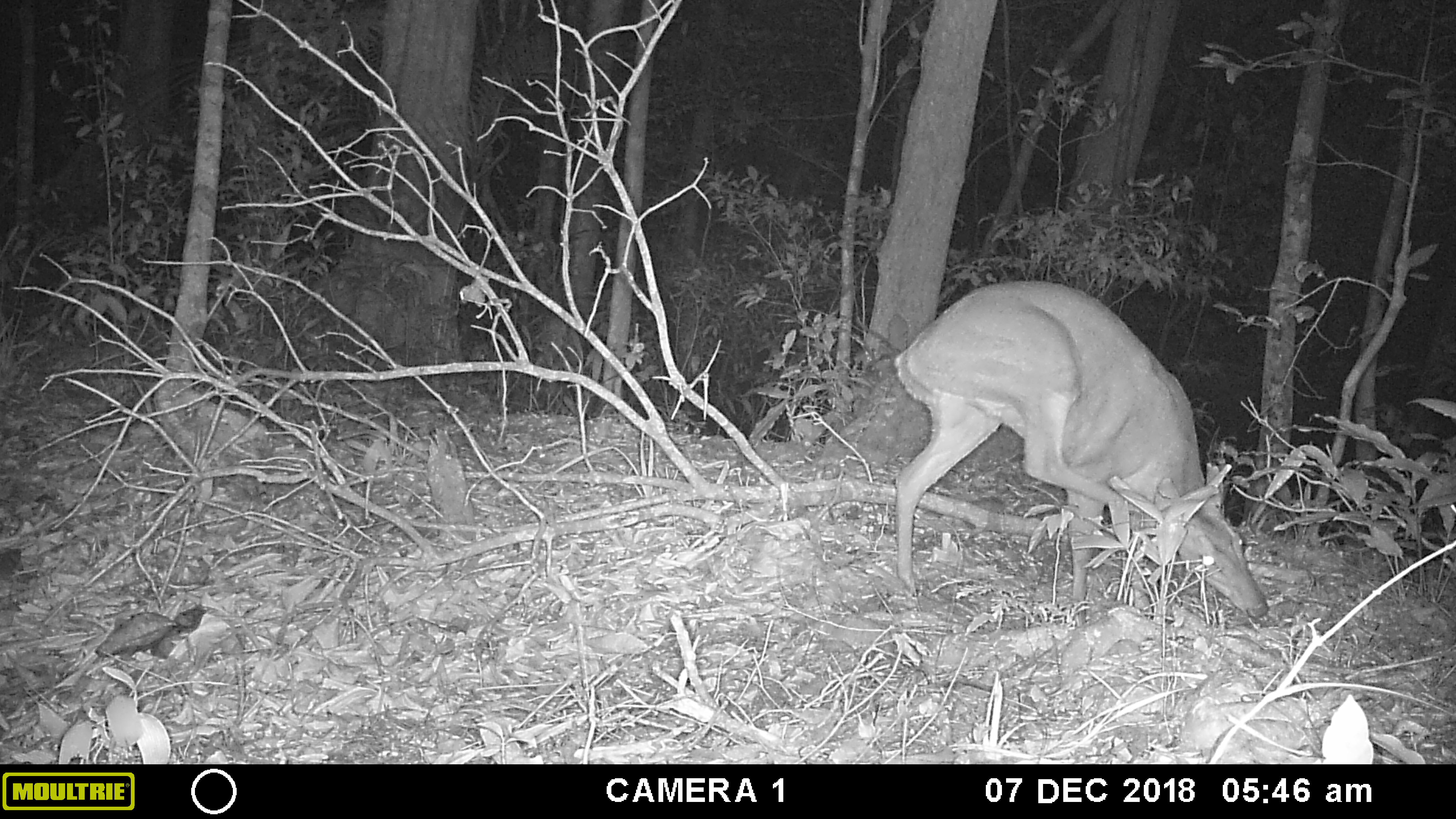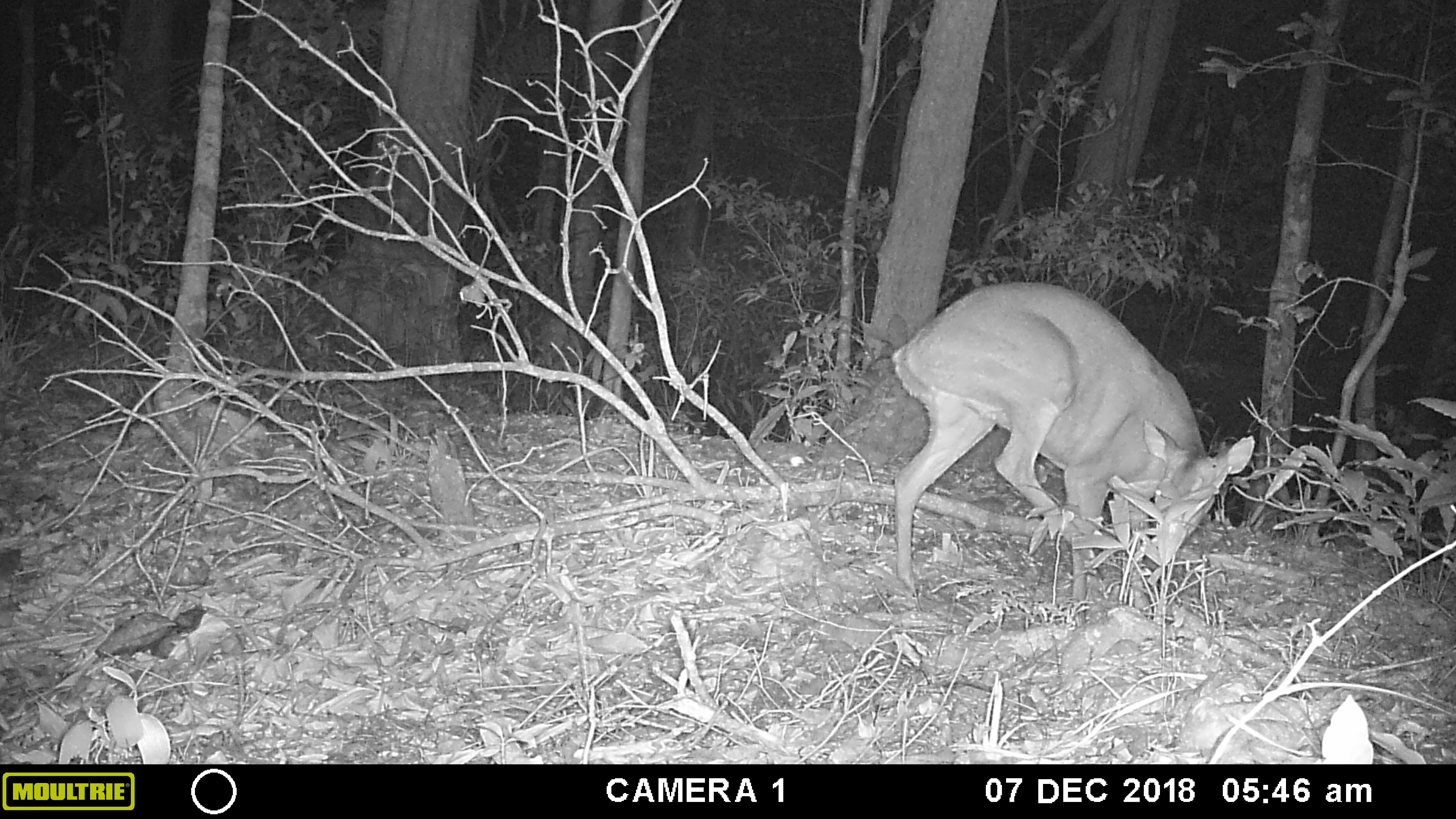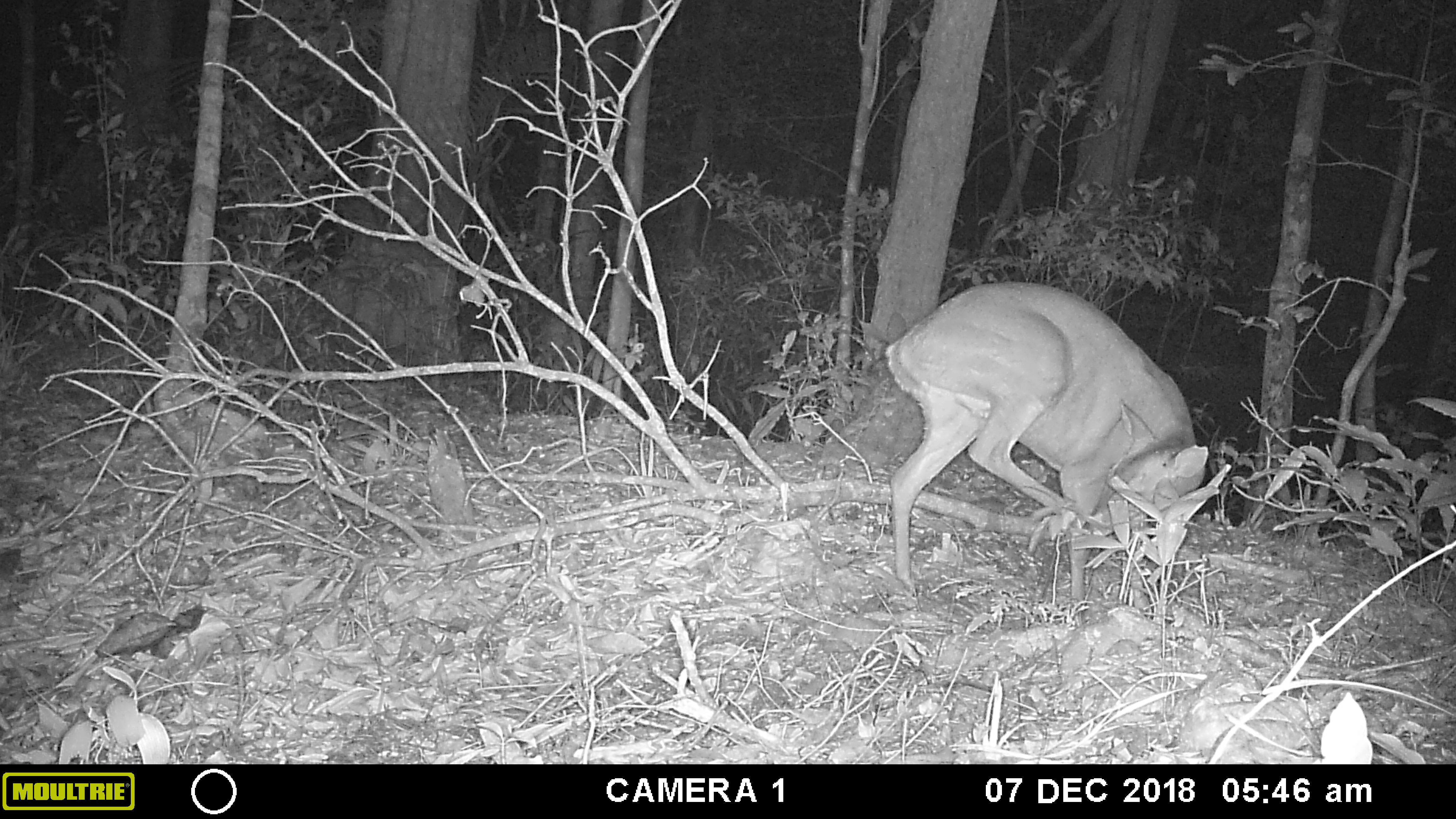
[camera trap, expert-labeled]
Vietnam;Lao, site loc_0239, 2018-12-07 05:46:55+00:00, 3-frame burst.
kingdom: Animalia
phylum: Chordata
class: Mammalia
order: Artiodactyla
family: Cervidae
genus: Muntiacus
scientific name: Muntiacus vuquangensis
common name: large-antlered muntjac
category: large antlered muntjac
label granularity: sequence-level